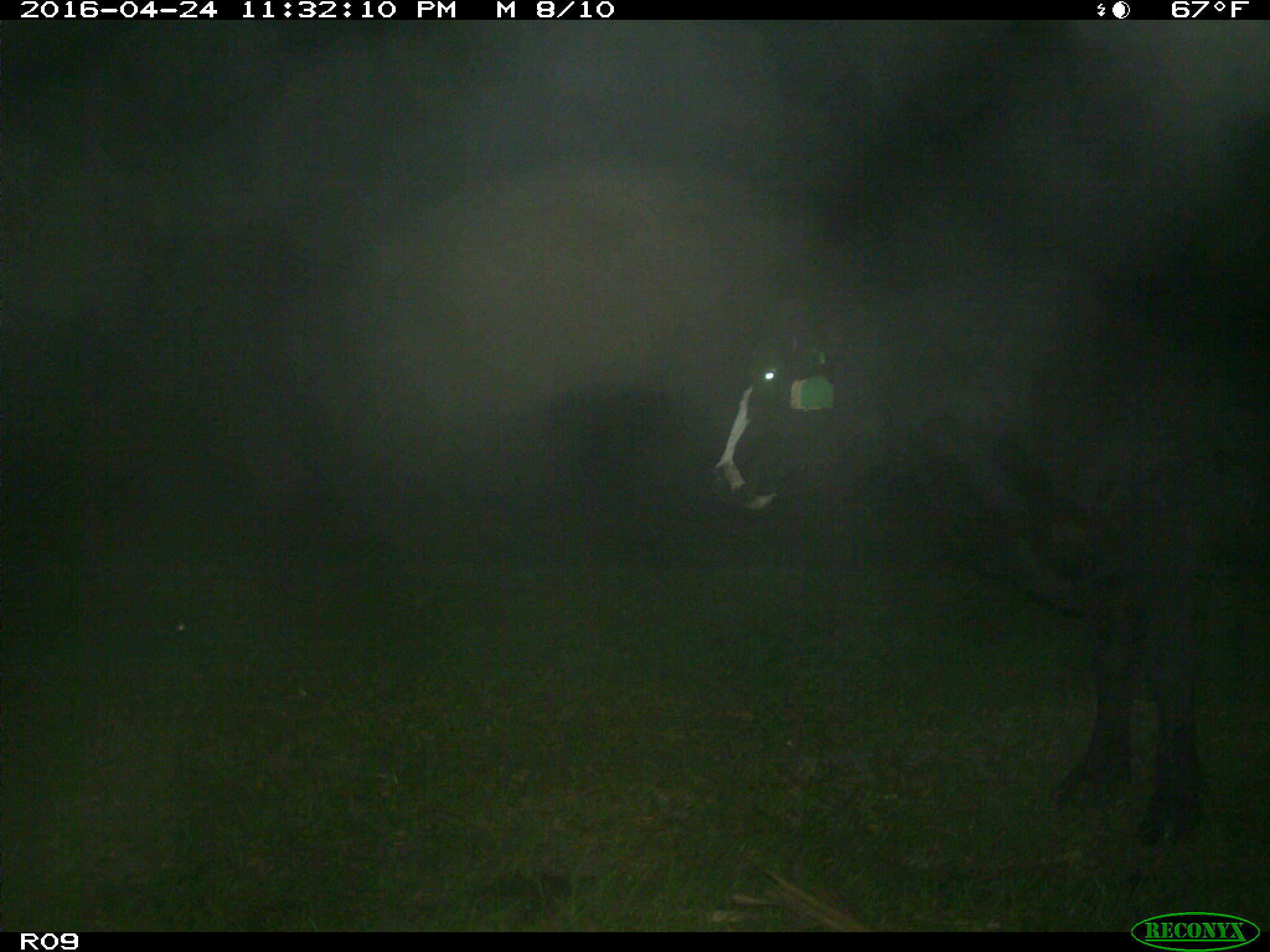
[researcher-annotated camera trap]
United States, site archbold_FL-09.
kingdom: Animalia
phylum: Chordata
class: Mammalia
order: Artiodactyla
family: Bovidae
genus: Bos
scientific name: Bos taurus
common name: domestic cow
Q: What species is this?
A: Bos taurus (domestic cow).